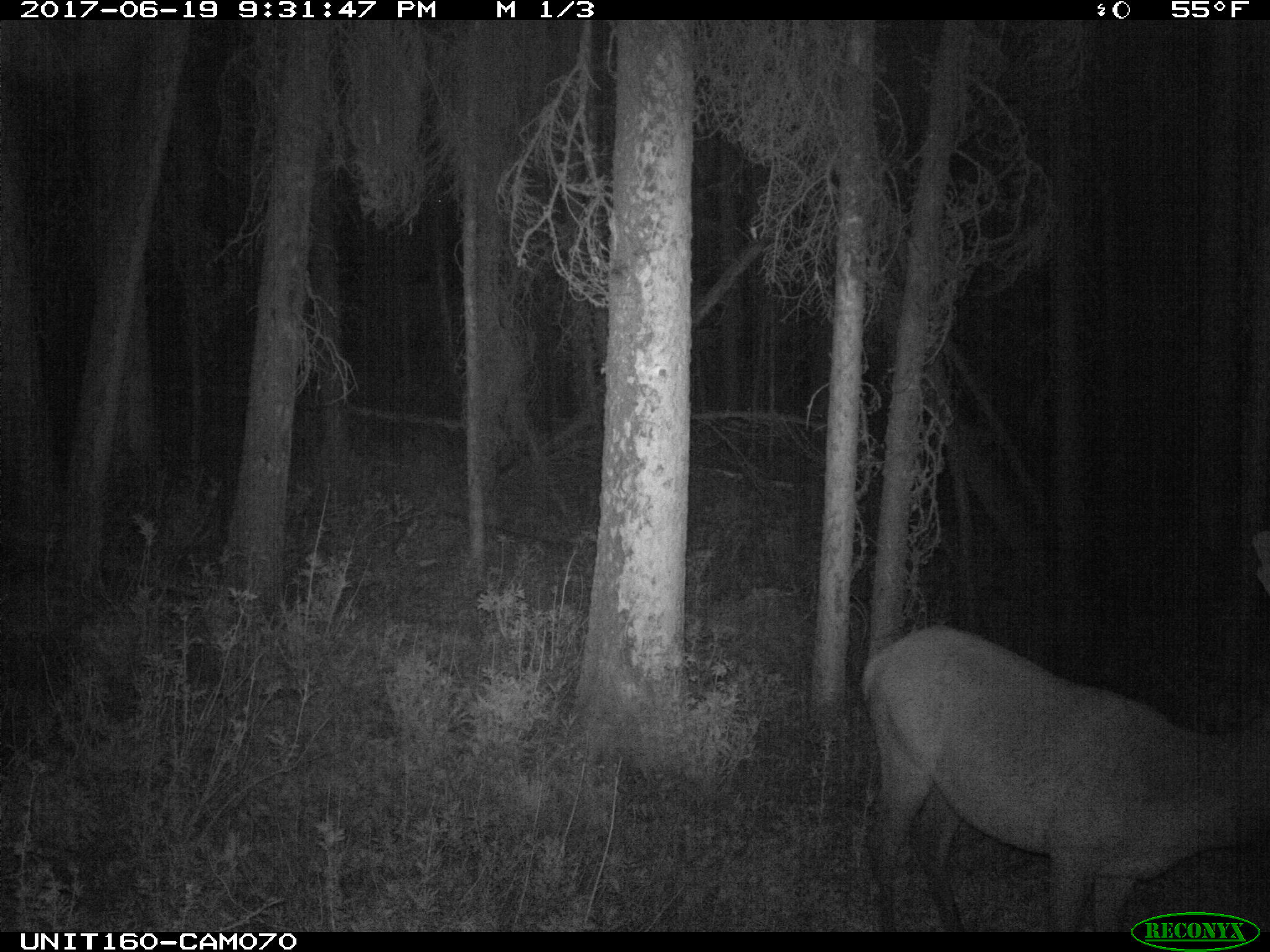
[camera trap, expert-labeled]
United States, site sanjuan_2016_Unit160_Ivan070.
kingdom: Animalia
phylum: Chordata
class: Mammalia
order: Artiodactyla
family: Cervidae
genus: Cervus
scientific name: Cervus elaphus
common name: red deer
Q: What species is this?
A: Cervus elaphus (red deer).